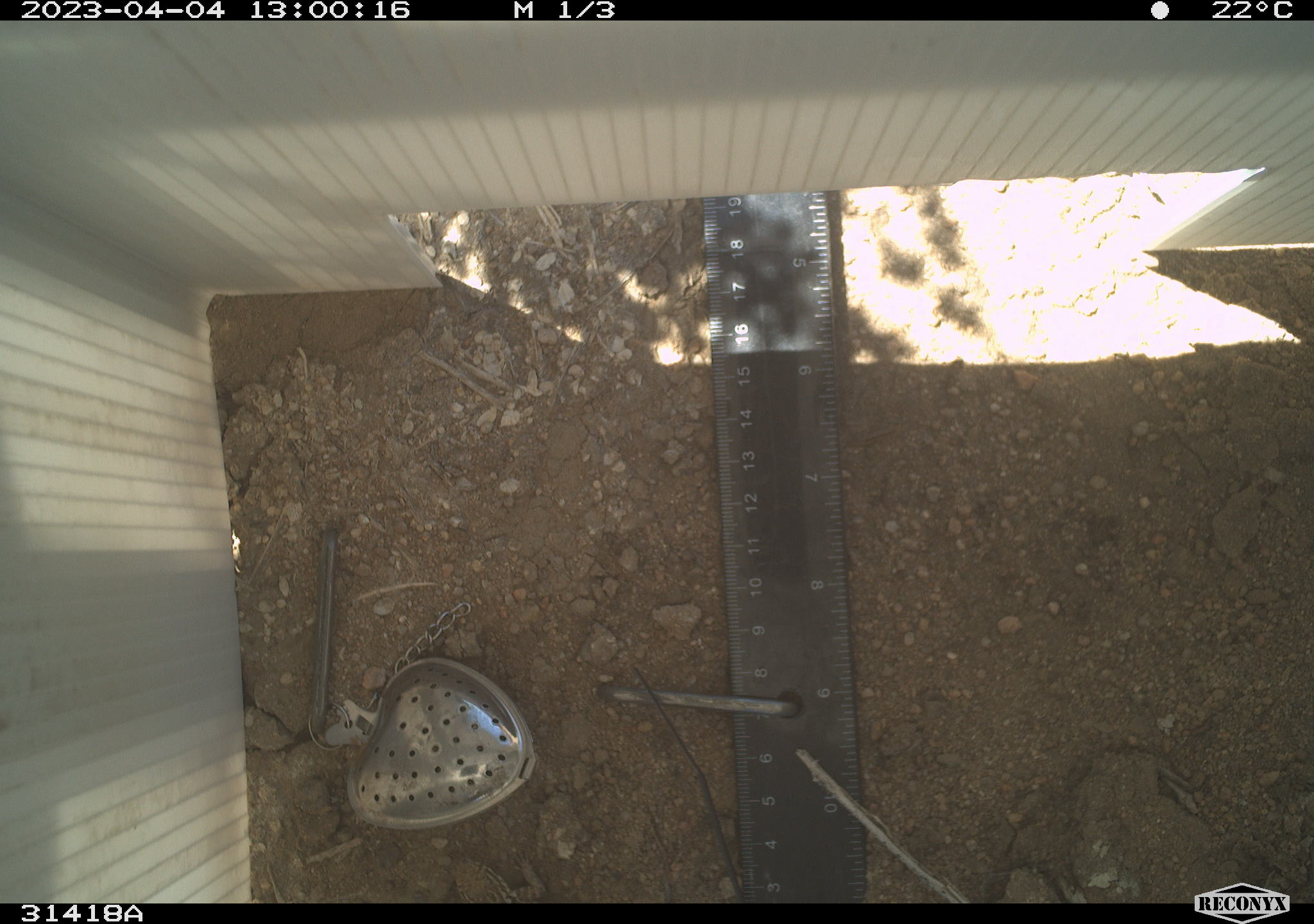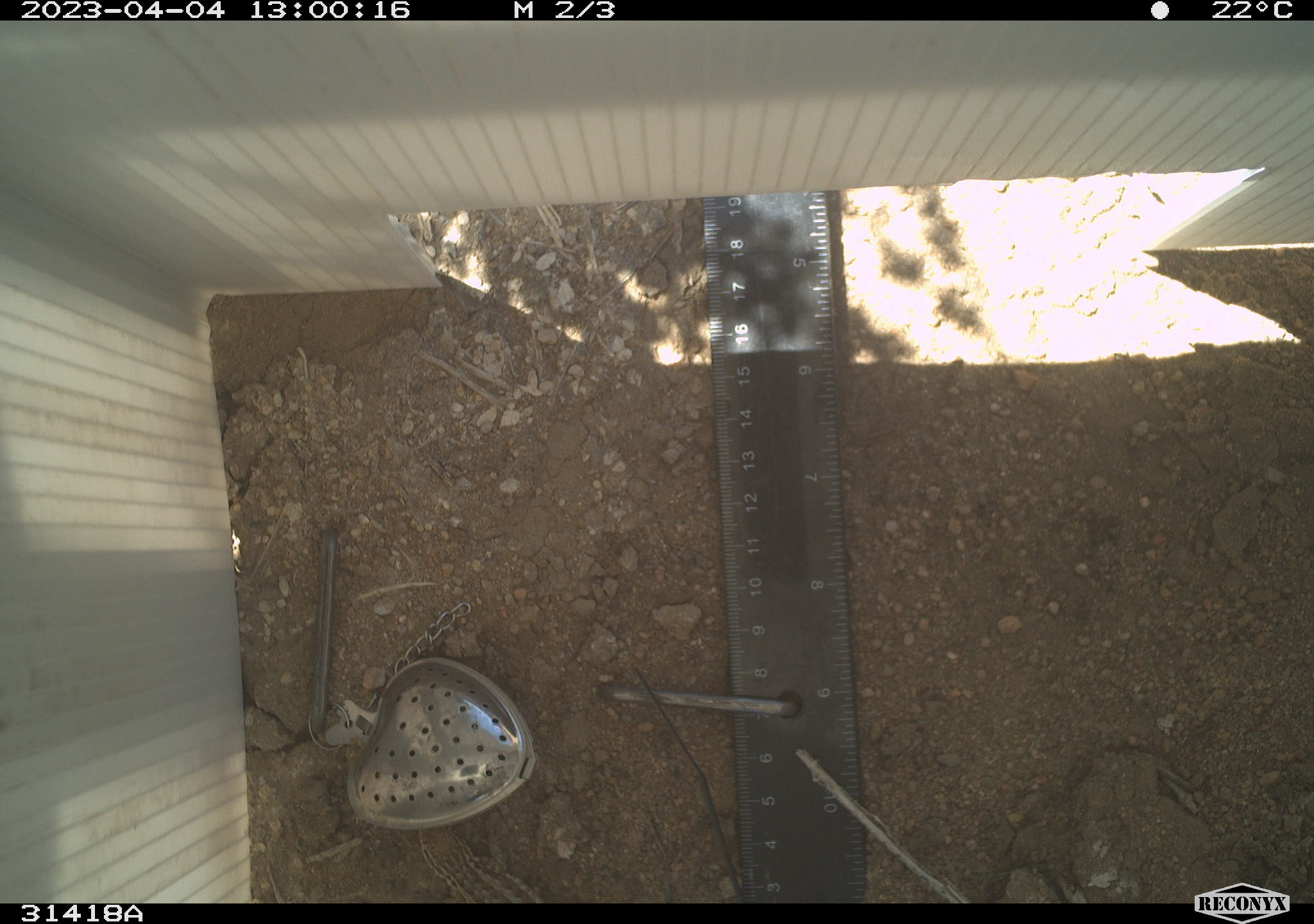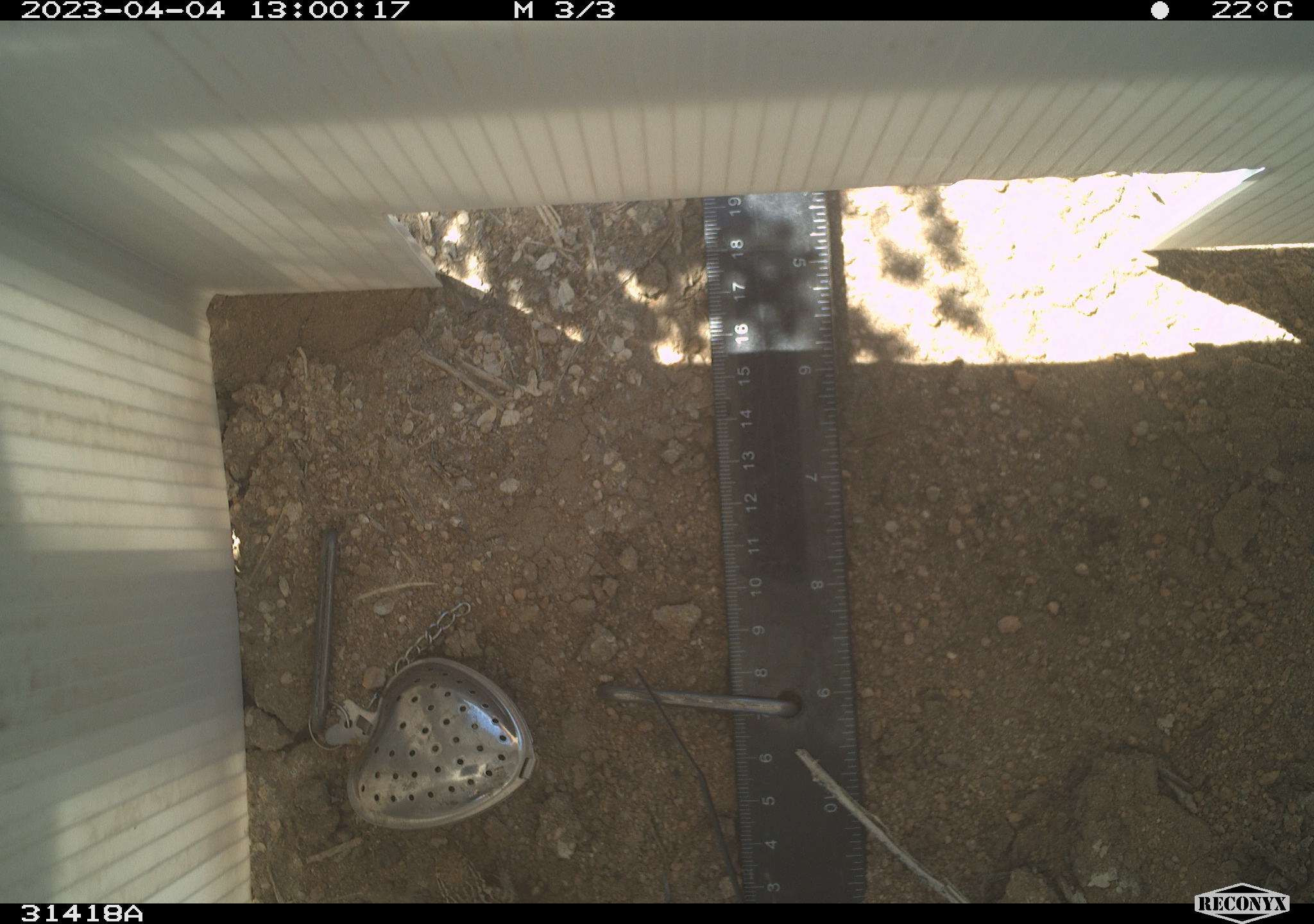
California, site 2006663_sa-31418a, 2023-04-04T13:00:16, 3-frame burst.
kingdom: Animalia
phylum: Chordata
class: Reptilia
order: Squamata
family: Phrynosomatidae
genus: Sceloporus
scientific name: Sceloporus graciosus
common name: common sagebrush lizard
Common sagebrush lizard (Sceloporus graciosus).